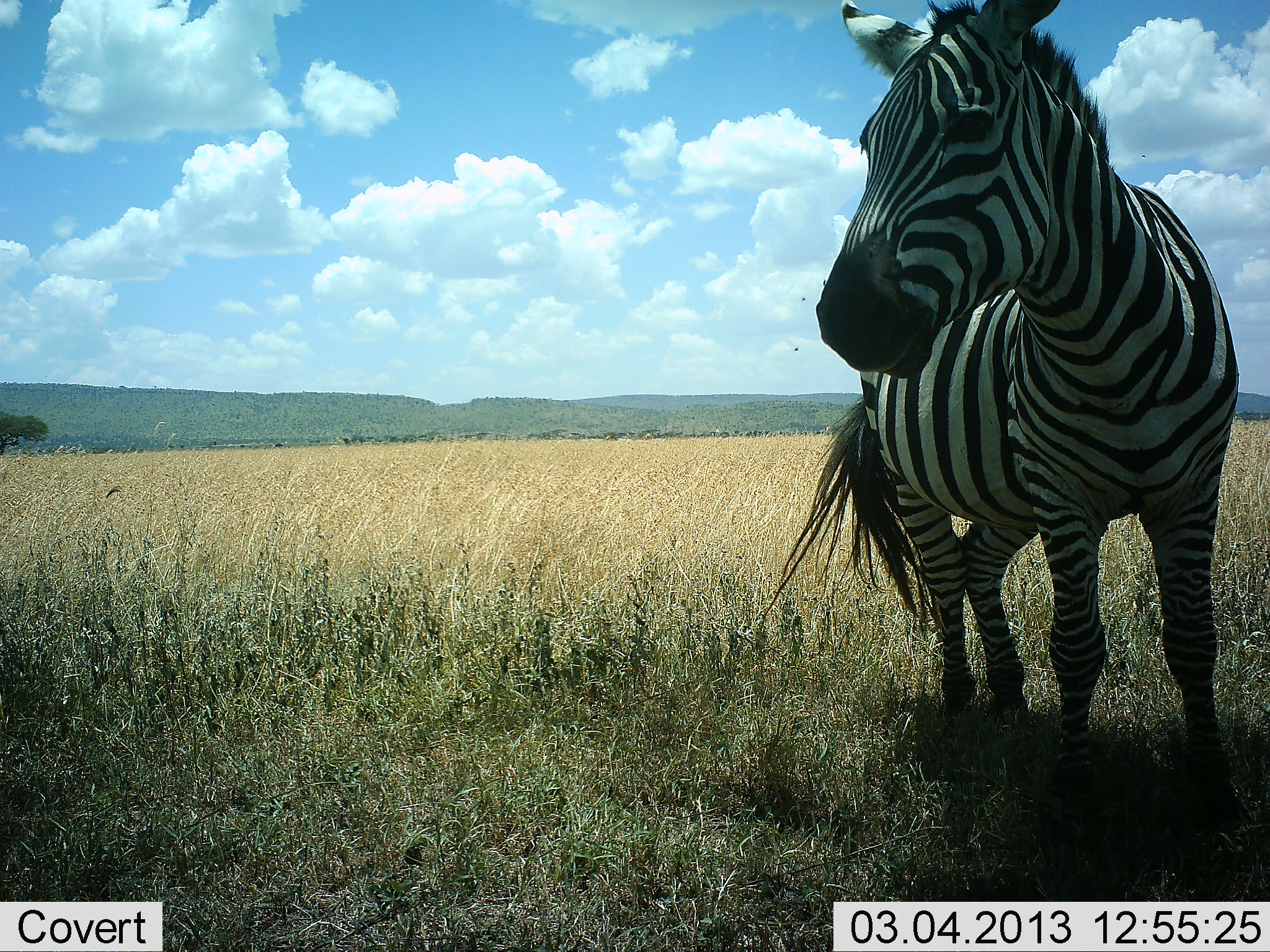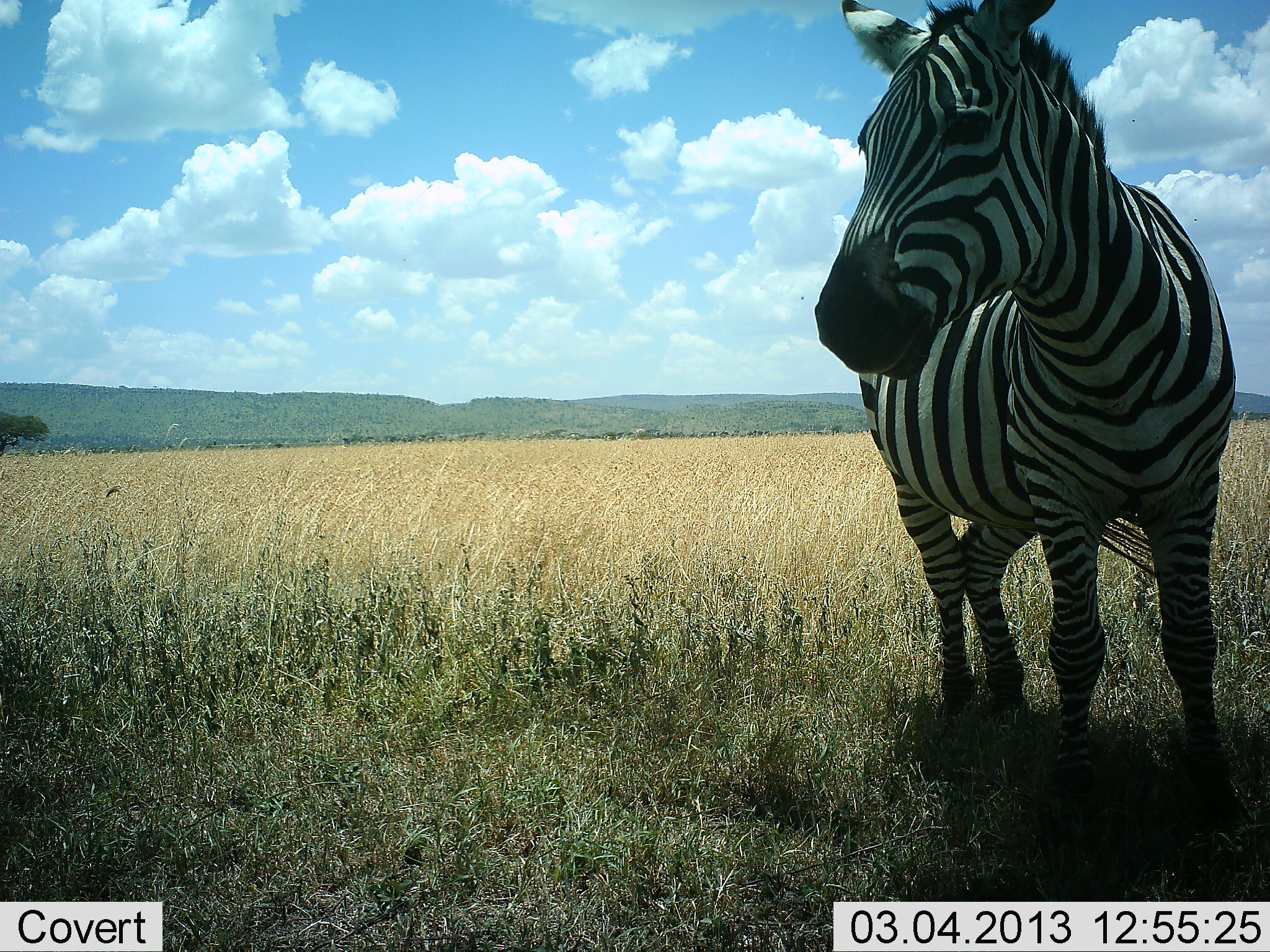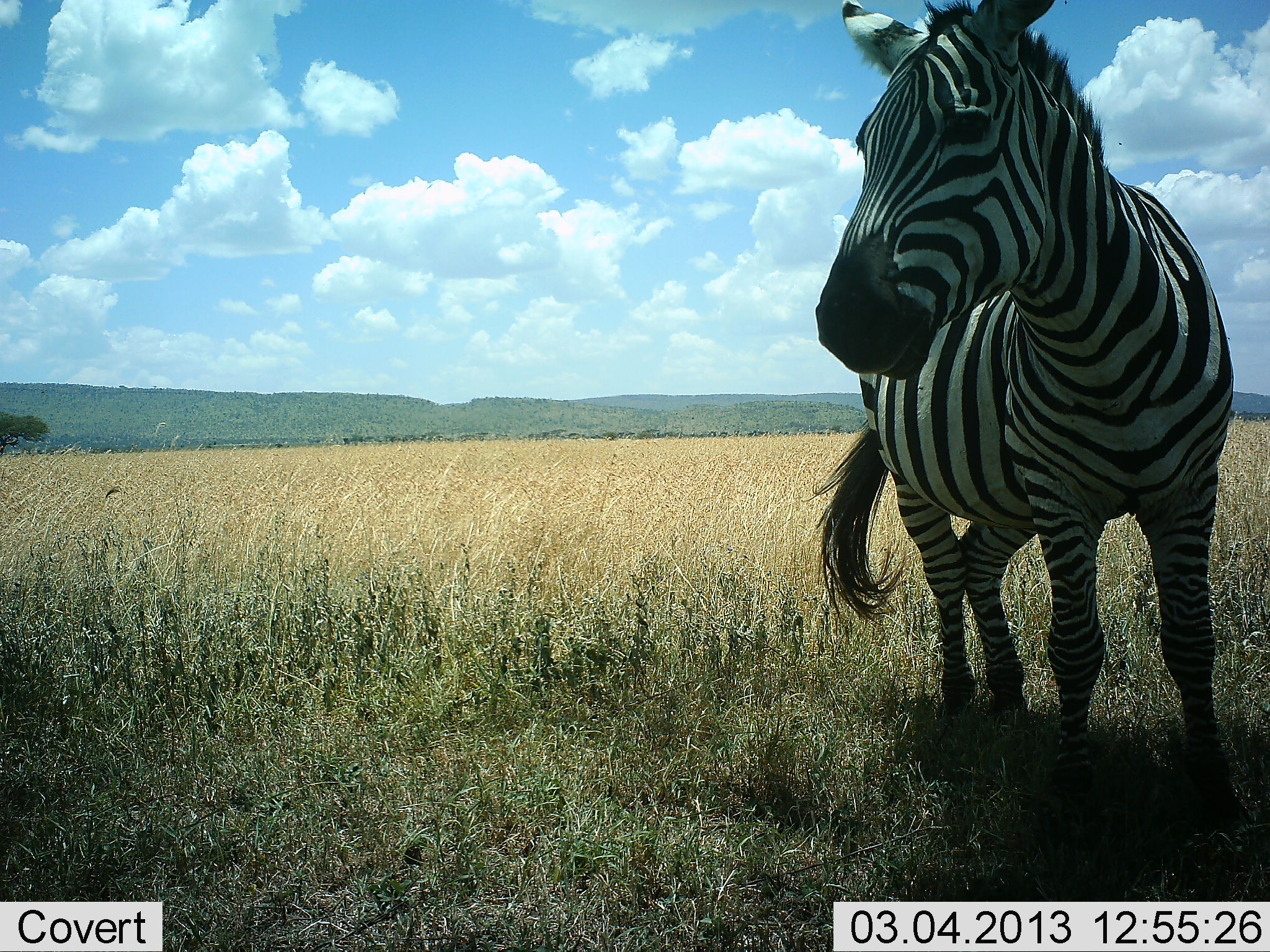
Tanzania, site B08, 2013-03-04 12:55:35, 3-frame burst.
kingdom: Animalia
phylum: Chordata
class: Mammalia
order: Perissodactyla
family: Equidae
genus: Equus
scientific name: Equus quagga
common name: plains zebra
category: zebra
Zebra (plains zebra) (Equus quagga), count 1. Behavior (volunteer vote fractions): standing 91%, resting 4%, moving 4%, interacting 4%. Young present (vote fraction): 0%. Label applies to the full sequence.